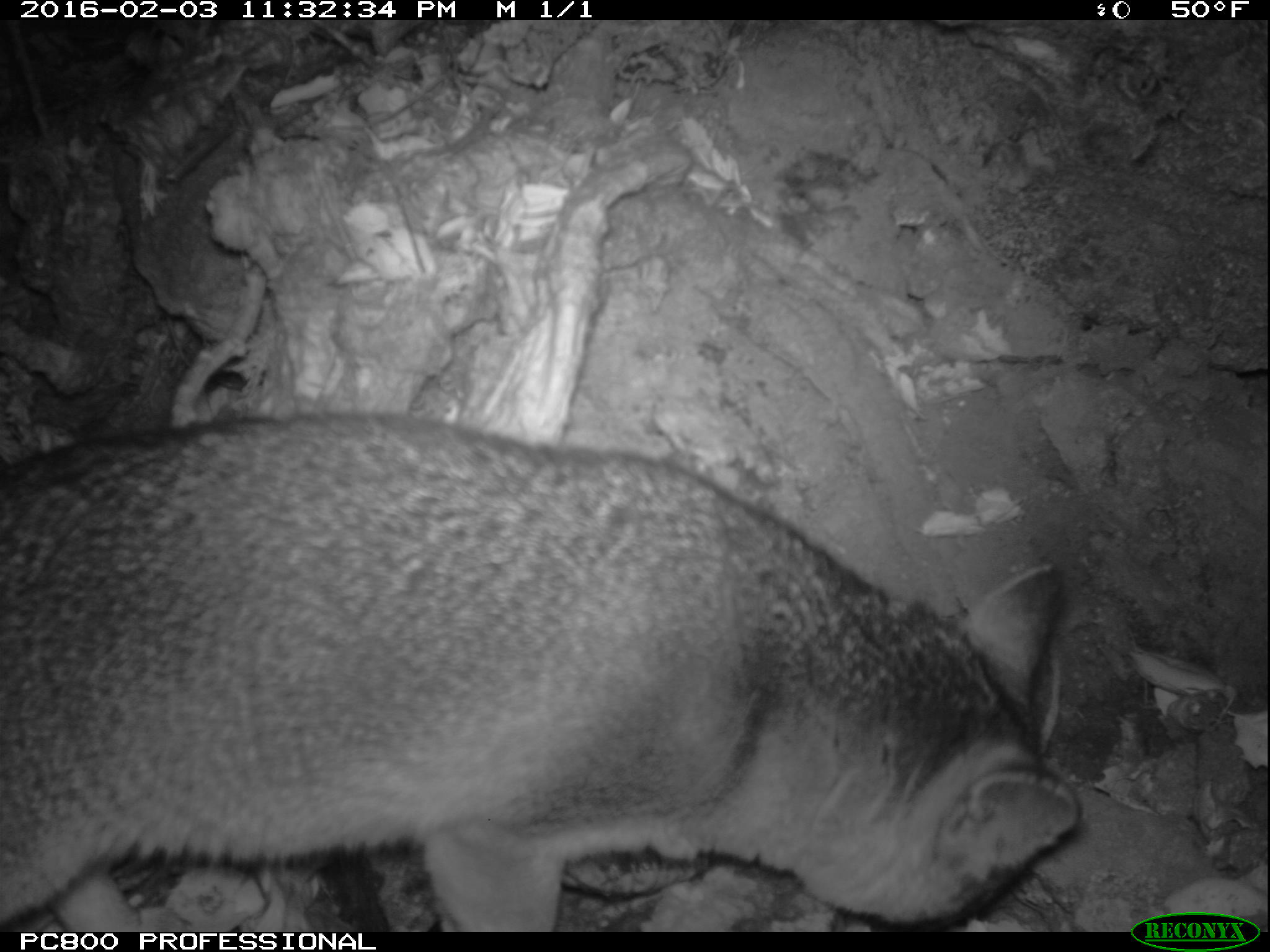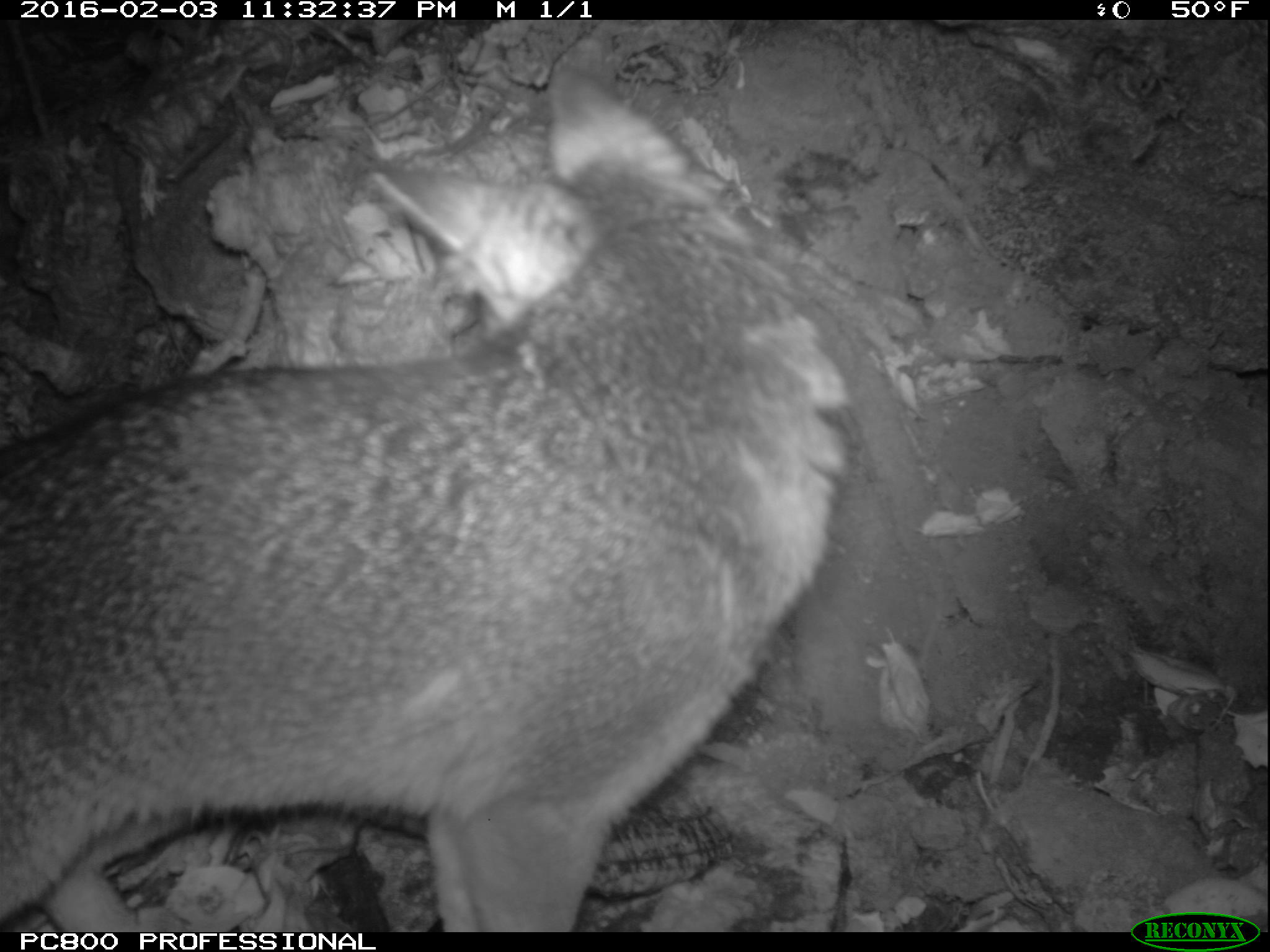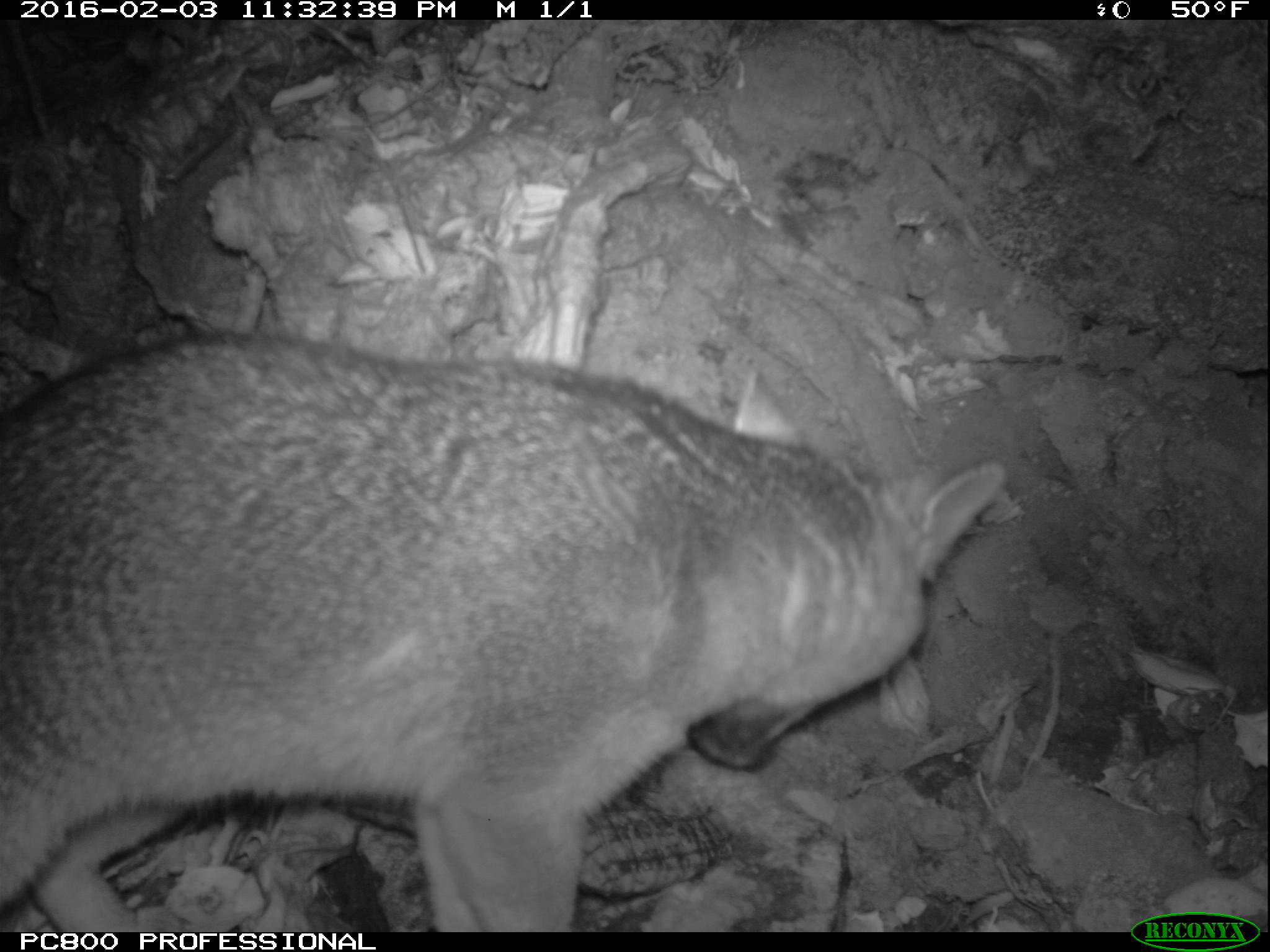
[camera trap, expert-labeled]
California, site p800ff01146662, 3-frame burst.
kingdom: Animalia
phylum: Chordata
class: Mammalia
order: Carnivora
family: Canidae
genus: Urocyon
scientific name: Urocyon littoralis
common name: island fox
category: fox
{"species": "fox (island fox) (Urocyon littoralis)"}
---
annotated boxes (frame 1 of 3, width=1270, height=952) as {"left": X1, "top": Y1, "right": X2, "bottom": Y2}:
fox: {"left": 0, "top": 412, "right": 1081, "bottom": 932}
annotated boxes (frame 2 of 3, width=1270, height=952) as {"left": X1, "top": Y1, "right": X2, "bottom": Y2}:
fox: {"left": 0, "top": 37, "right": 858, "bottom": 929}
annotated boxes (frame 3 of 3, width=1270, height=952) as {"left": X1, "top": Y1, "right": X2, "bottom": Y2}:
fox: {"left": 0, "top": 328, "right": 1005, "bottom": 932}